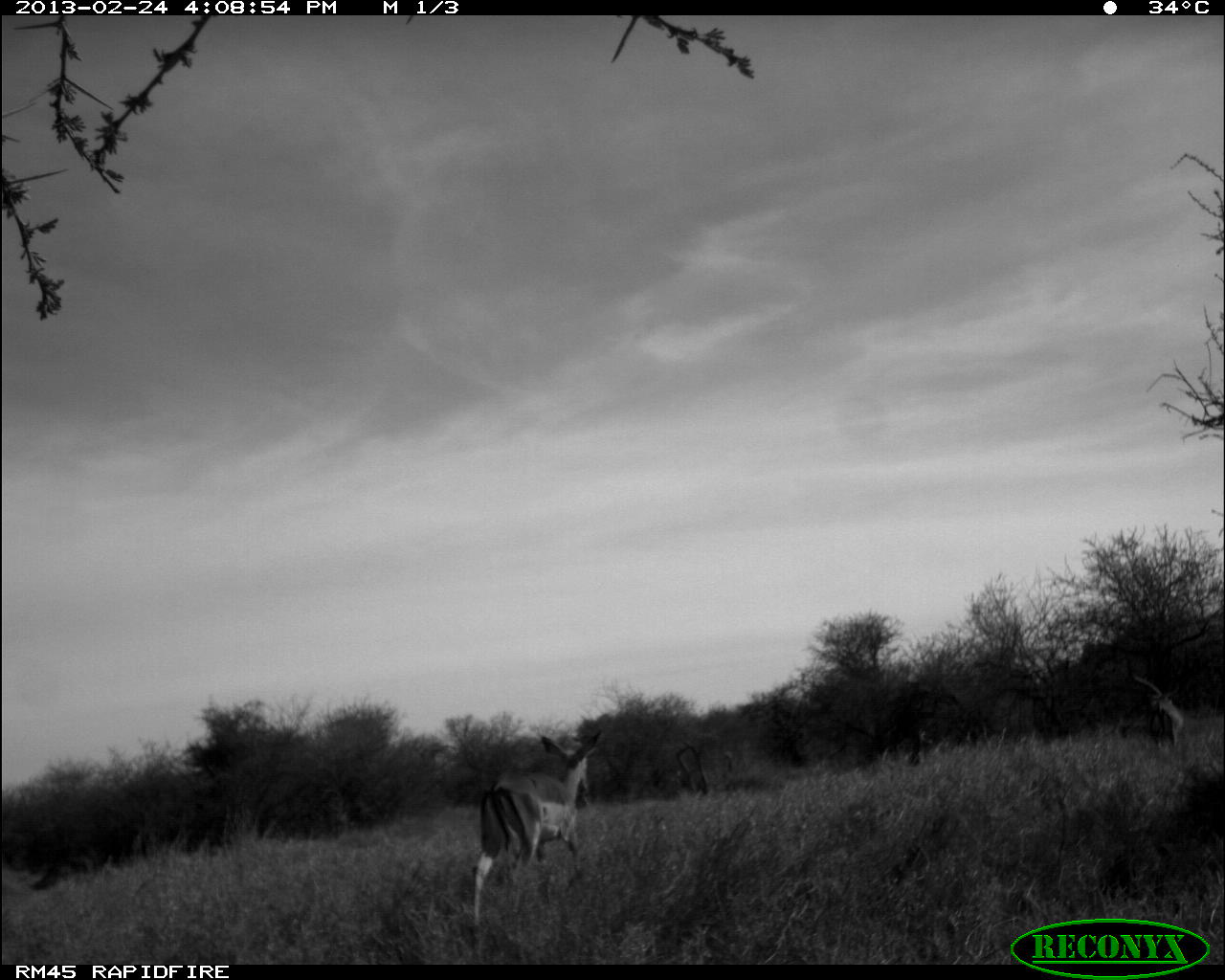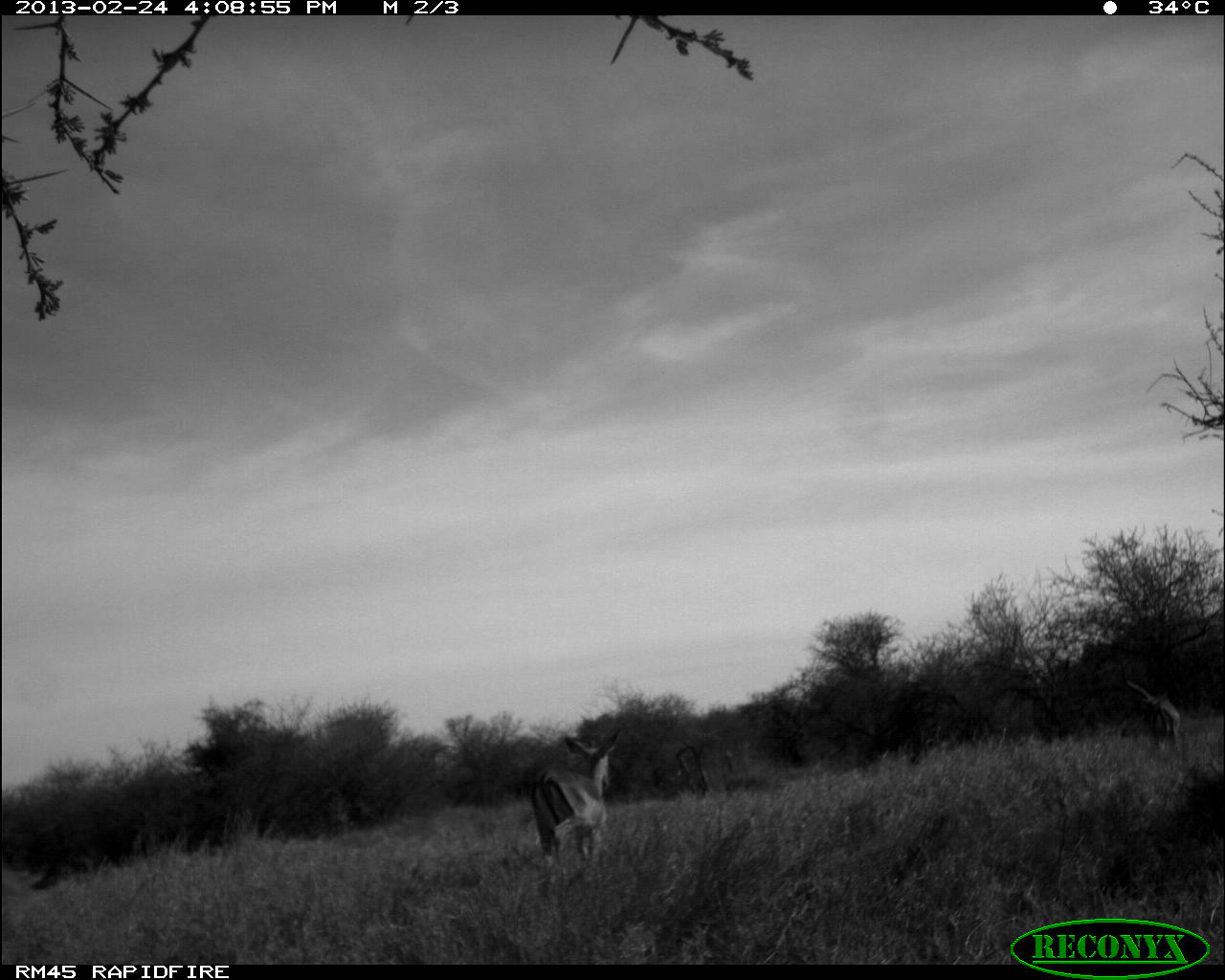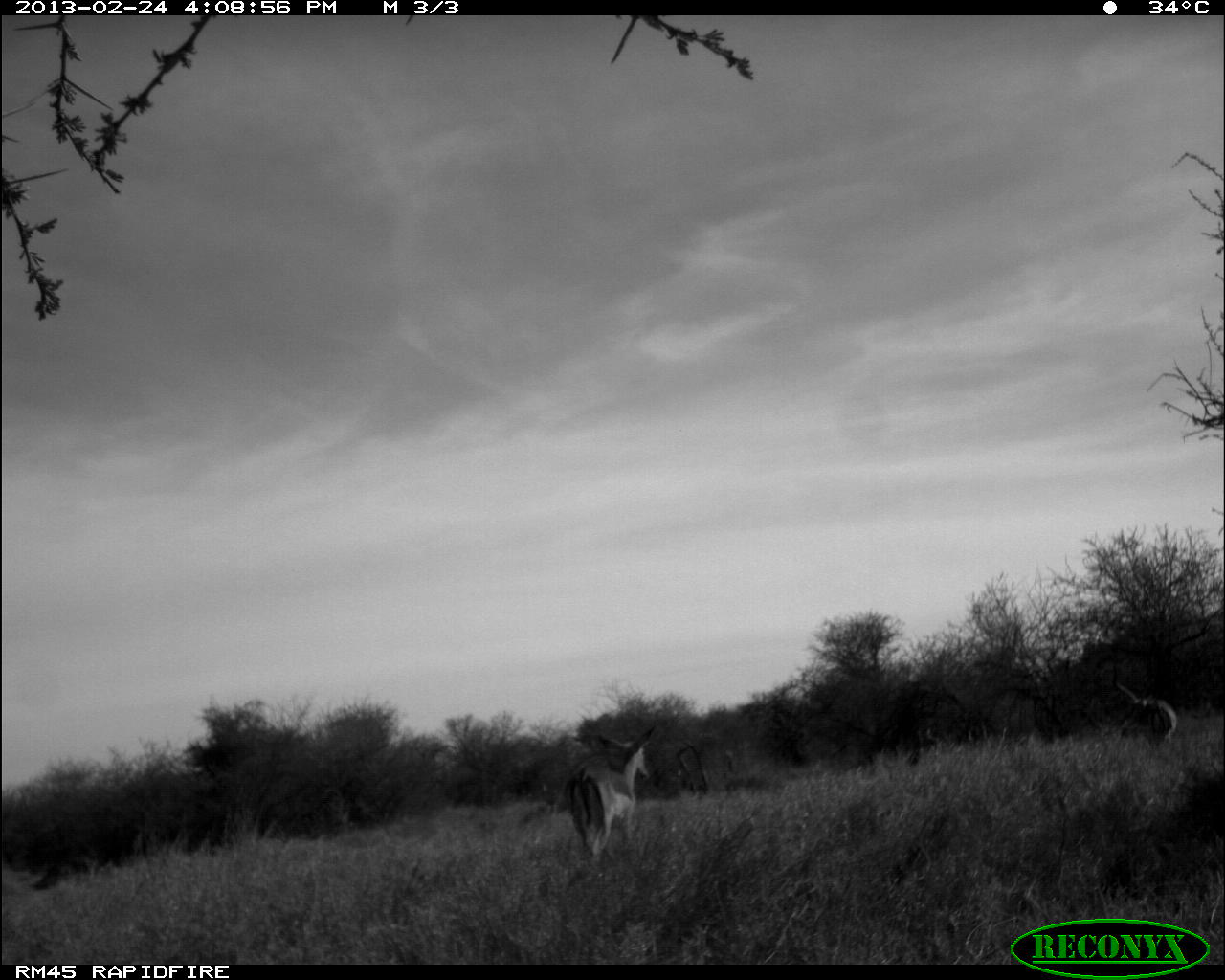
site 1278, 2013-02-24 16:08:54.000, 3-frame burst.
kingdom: Animalia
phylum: Chordata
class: Mammalia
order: Artiodactyla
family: Bovidae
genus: Aepyceros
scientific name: Aepyceros melampus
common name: impala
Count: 2.